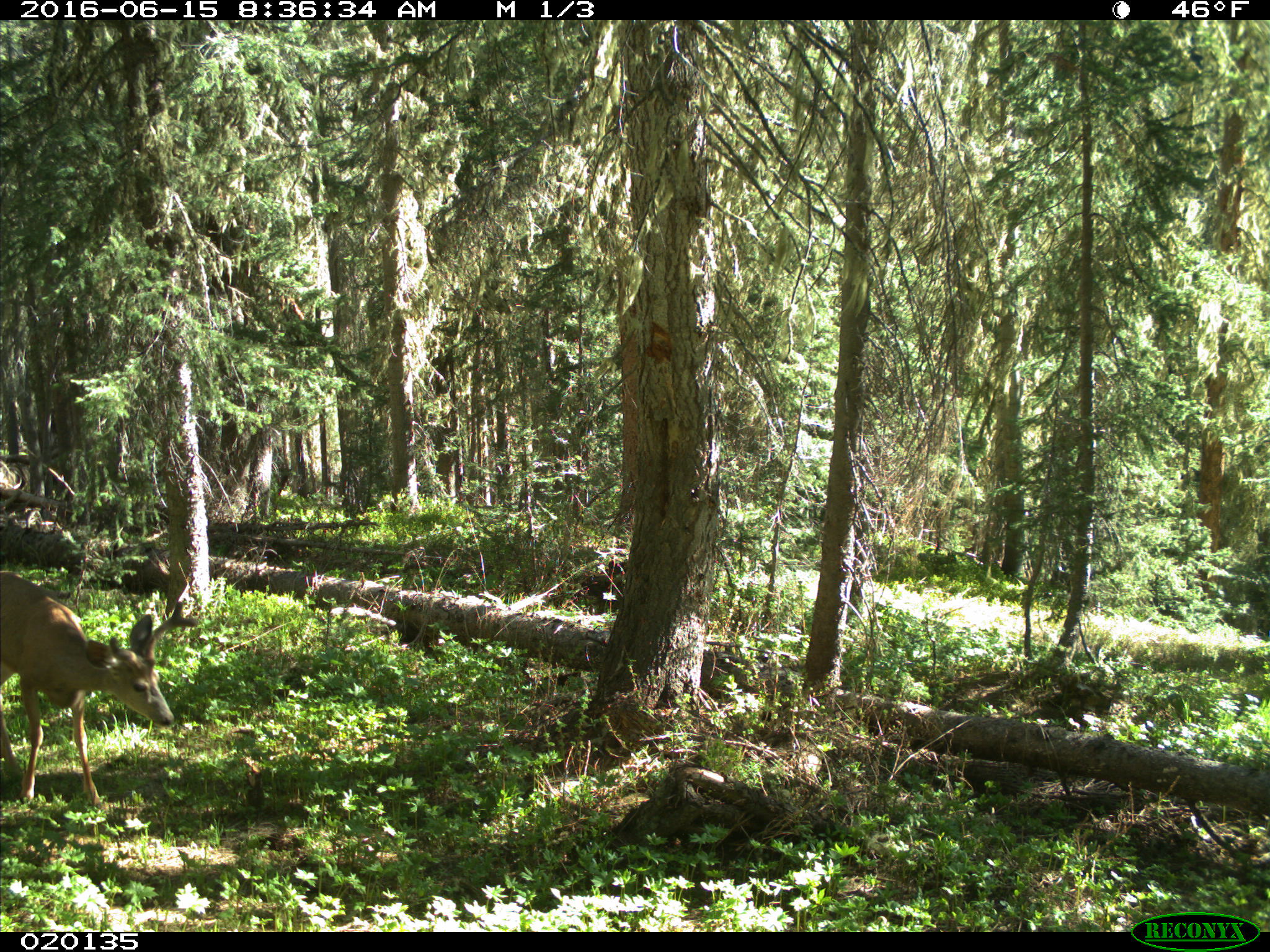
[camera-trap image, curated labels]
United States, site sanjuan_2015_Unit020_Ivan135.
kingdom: Animalia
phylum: Chordata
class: Mammalia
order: Artiodactyla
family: Cervidae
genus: Odocoileus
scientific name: Odocoileus hemionus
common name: mule deer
Odocoileus hemionus (mule deer).